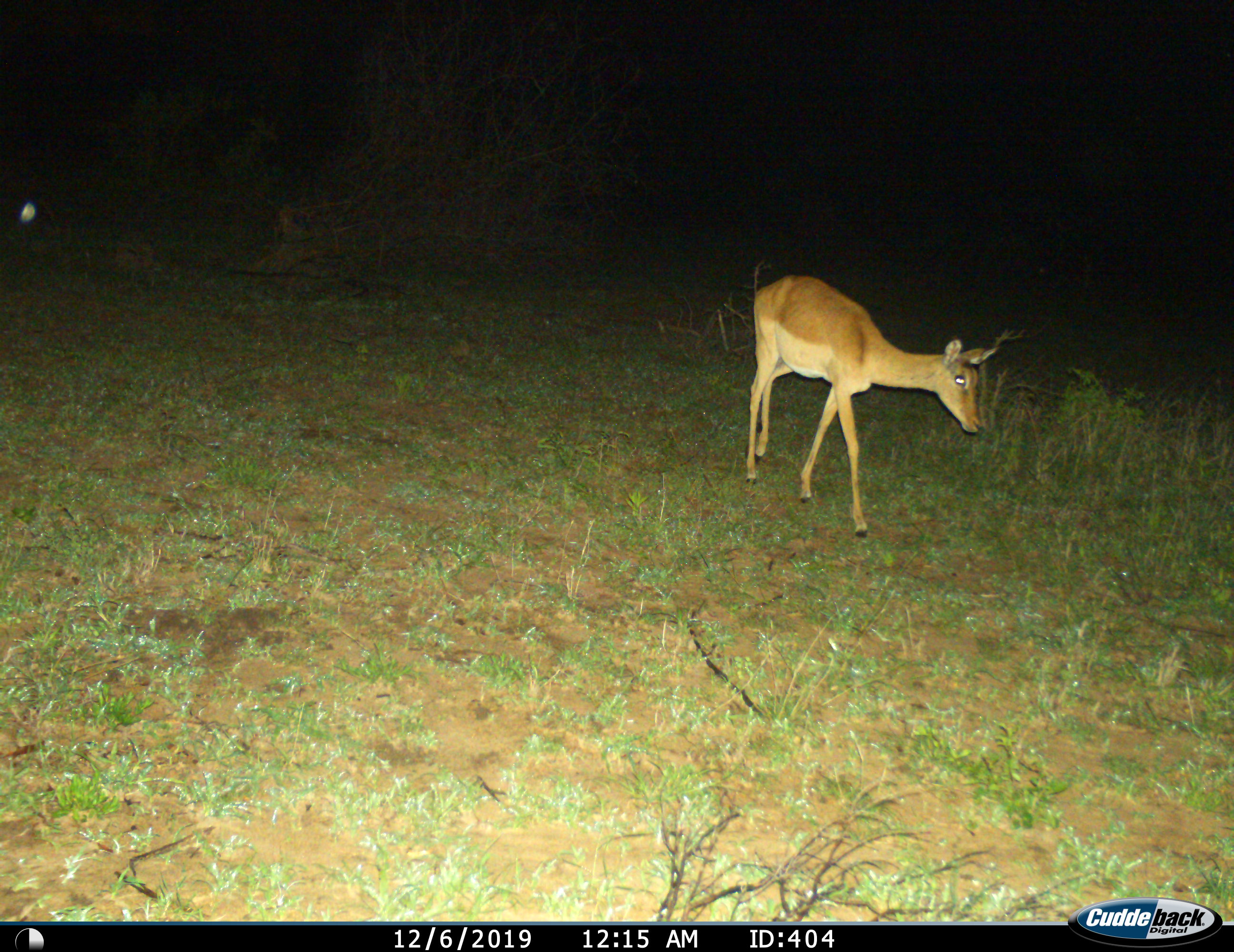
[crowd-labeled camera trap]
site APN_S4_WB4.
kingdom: Animalia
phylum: Chordata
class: Mammalia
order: Artiodactyla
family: Bovidae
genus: Aepyceros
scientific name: Aepyceros melampus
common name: impala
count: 1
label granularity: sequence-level